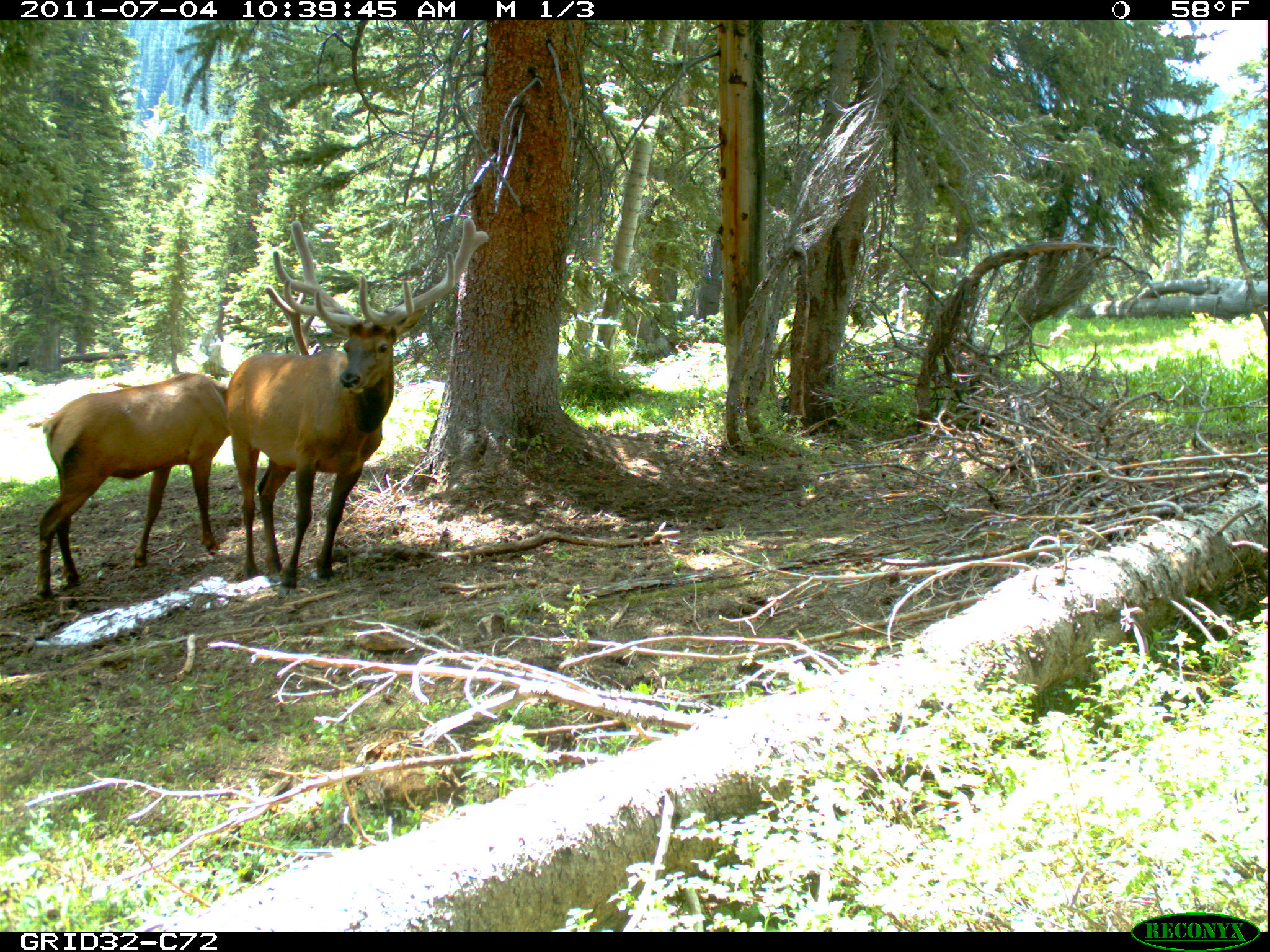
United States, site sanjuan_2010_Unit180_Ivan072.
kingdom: Animalia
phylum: Chordata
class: Mammalia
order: Artiodactyla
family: Cervidae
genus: Cervus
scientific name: Cervus elaphus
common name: red deer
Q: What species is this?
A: Cervus elaphus (red deer).